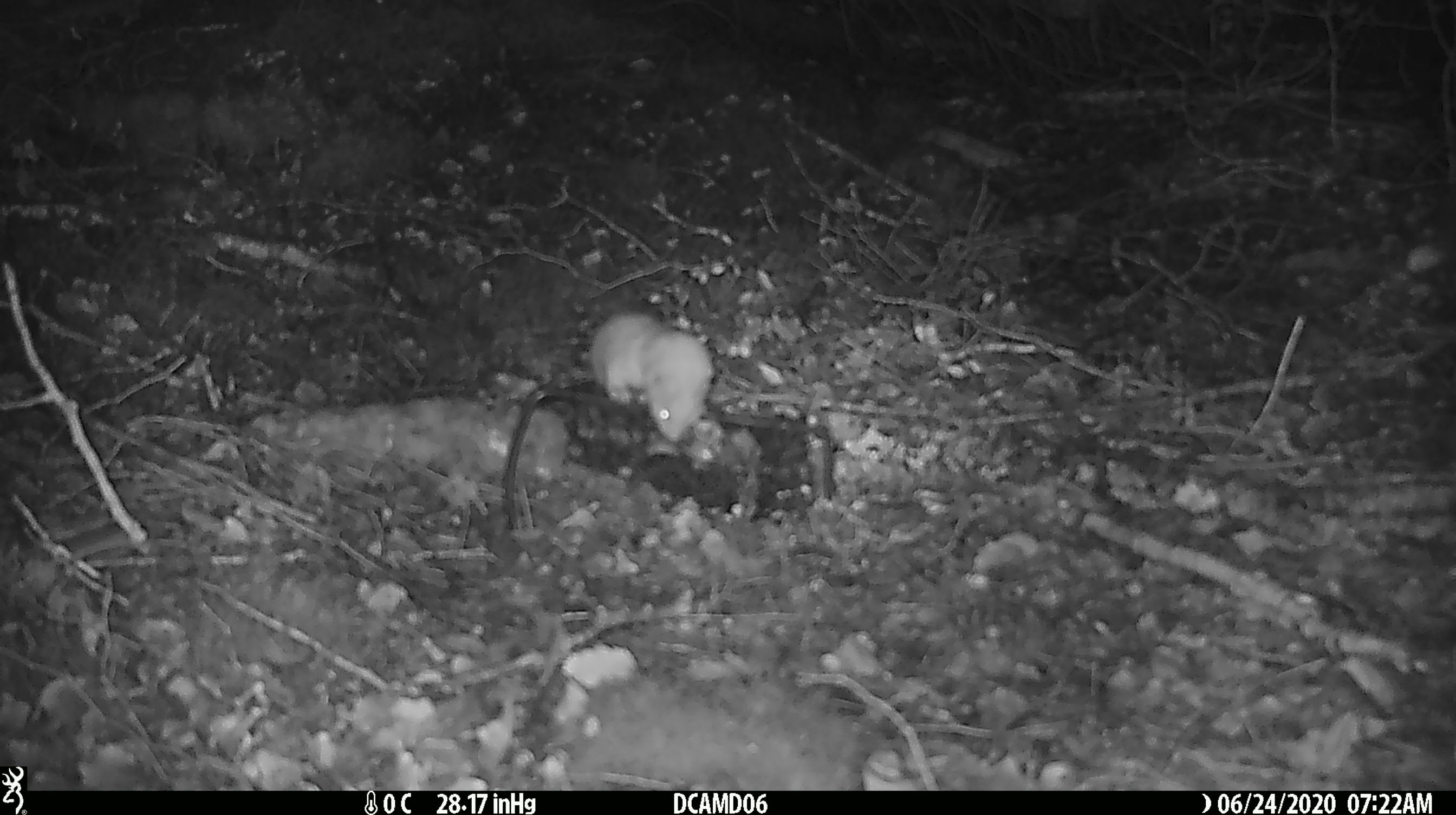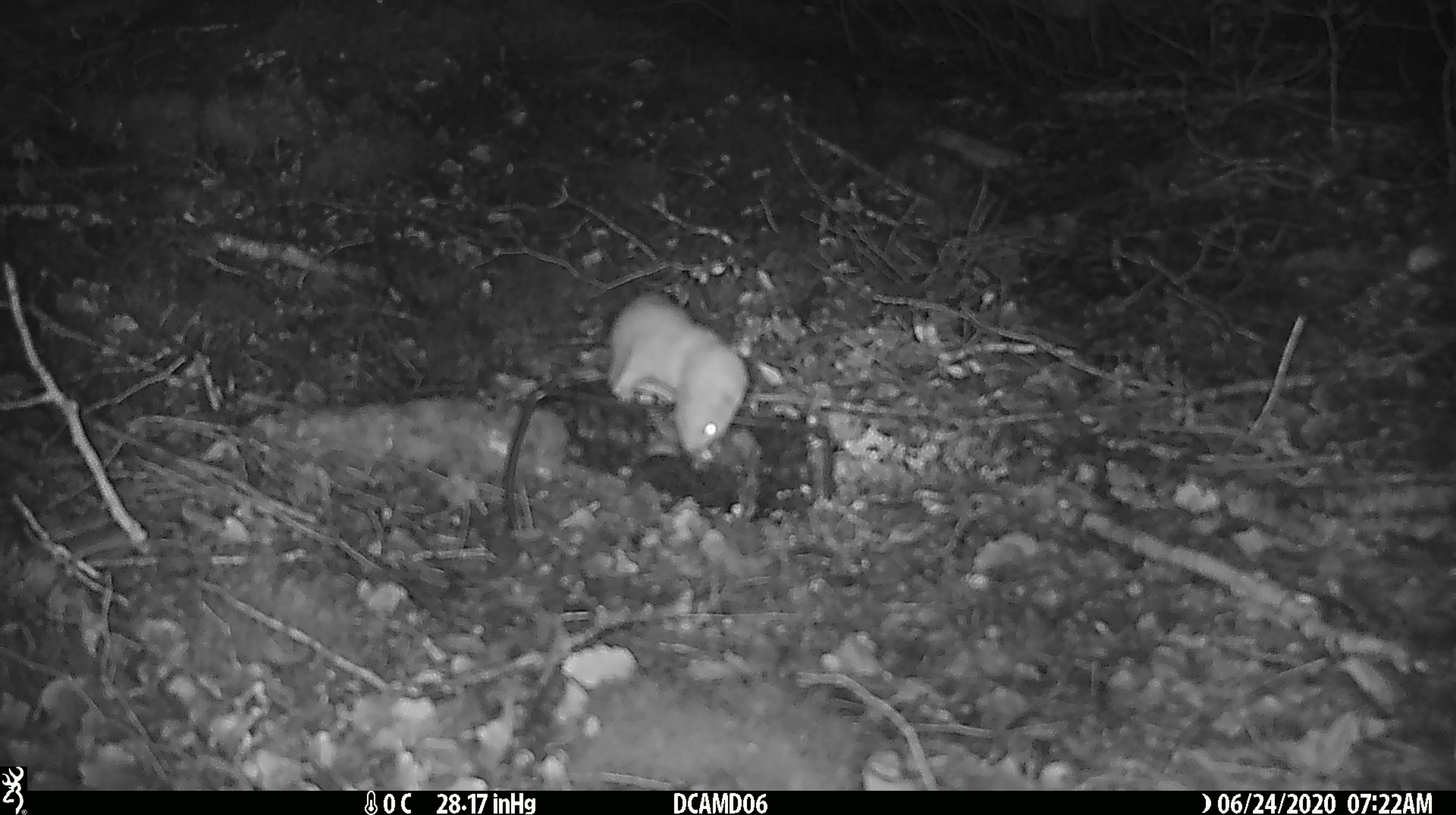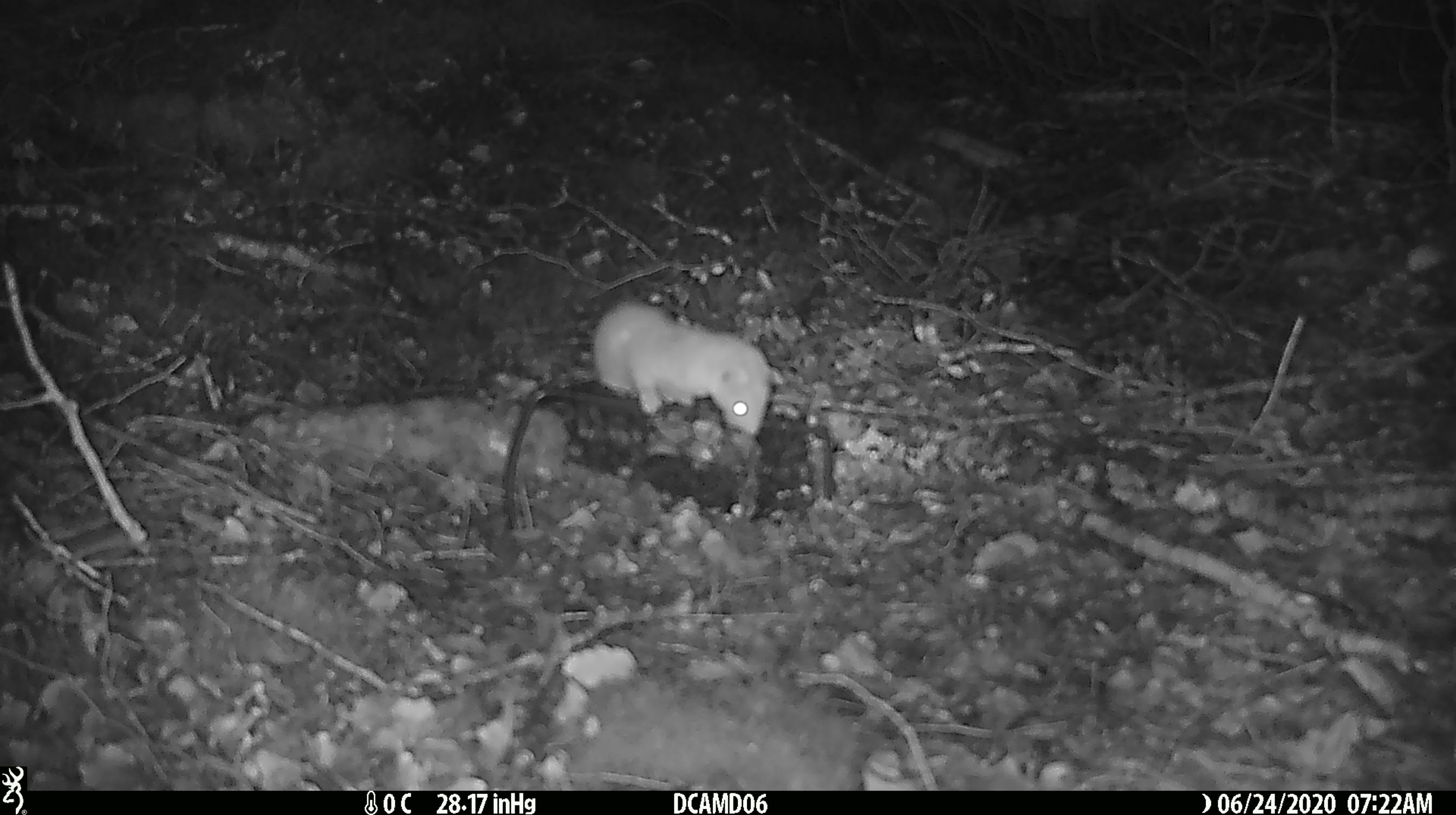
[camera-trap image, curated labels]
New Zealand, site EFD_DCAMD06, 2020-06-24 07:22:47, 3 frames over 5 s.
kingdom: Animalia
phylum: Chordata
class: Mammalia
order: Carnivora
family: Mustelidae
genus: Mustela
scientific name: Mustela nivalis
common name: least weasel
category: weasel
Weasel (least weasel) (Mustela nivalis).